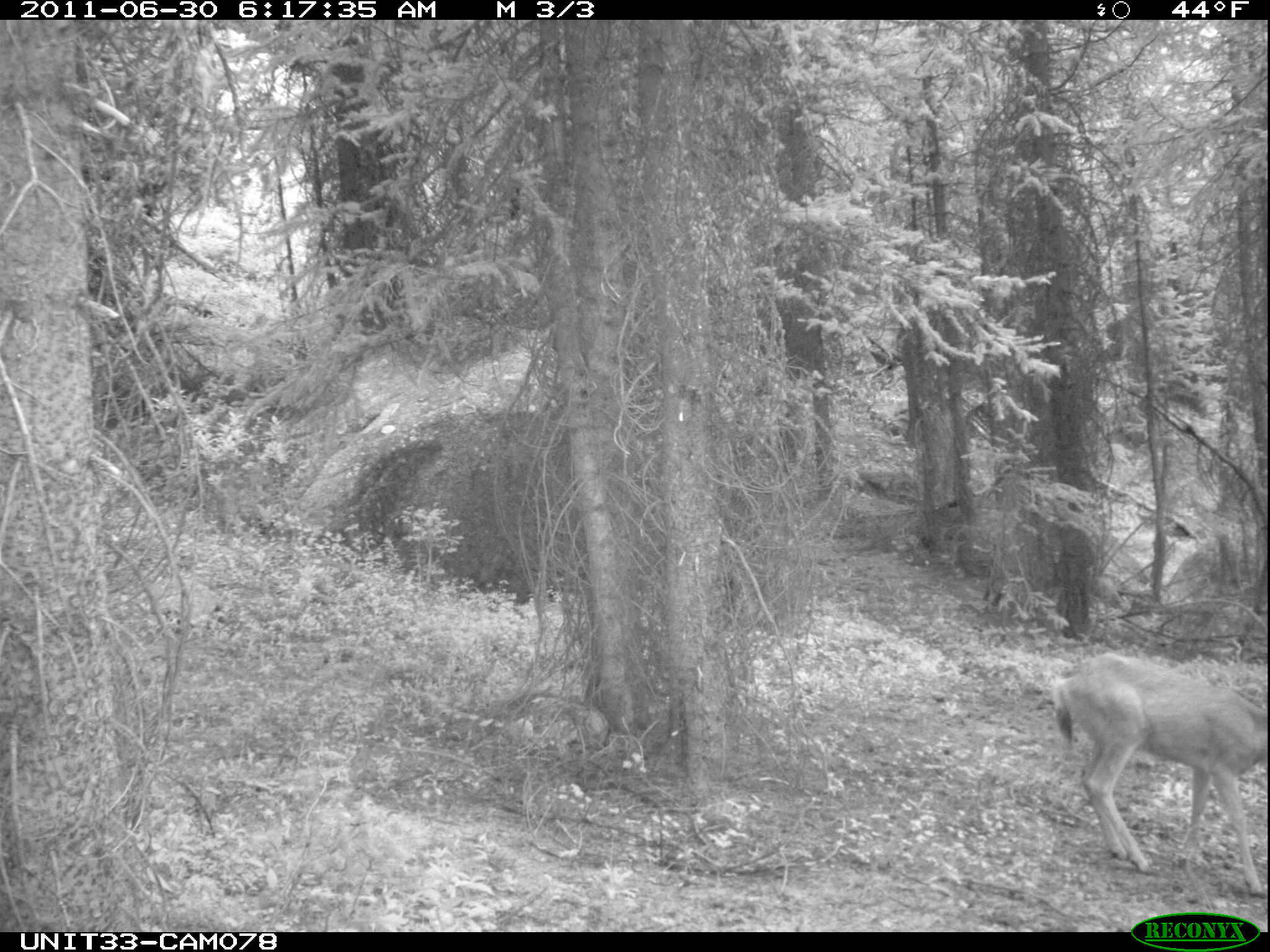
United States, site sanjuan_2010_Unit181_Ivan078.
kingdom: Animalia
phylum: Chordata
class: Mammalia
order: Artiodactyla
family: Cervidae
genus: Odocoileus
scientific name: Odocoileus hemionus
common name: mule deer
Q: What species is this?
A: Odocoileus hemionus (mule deer).